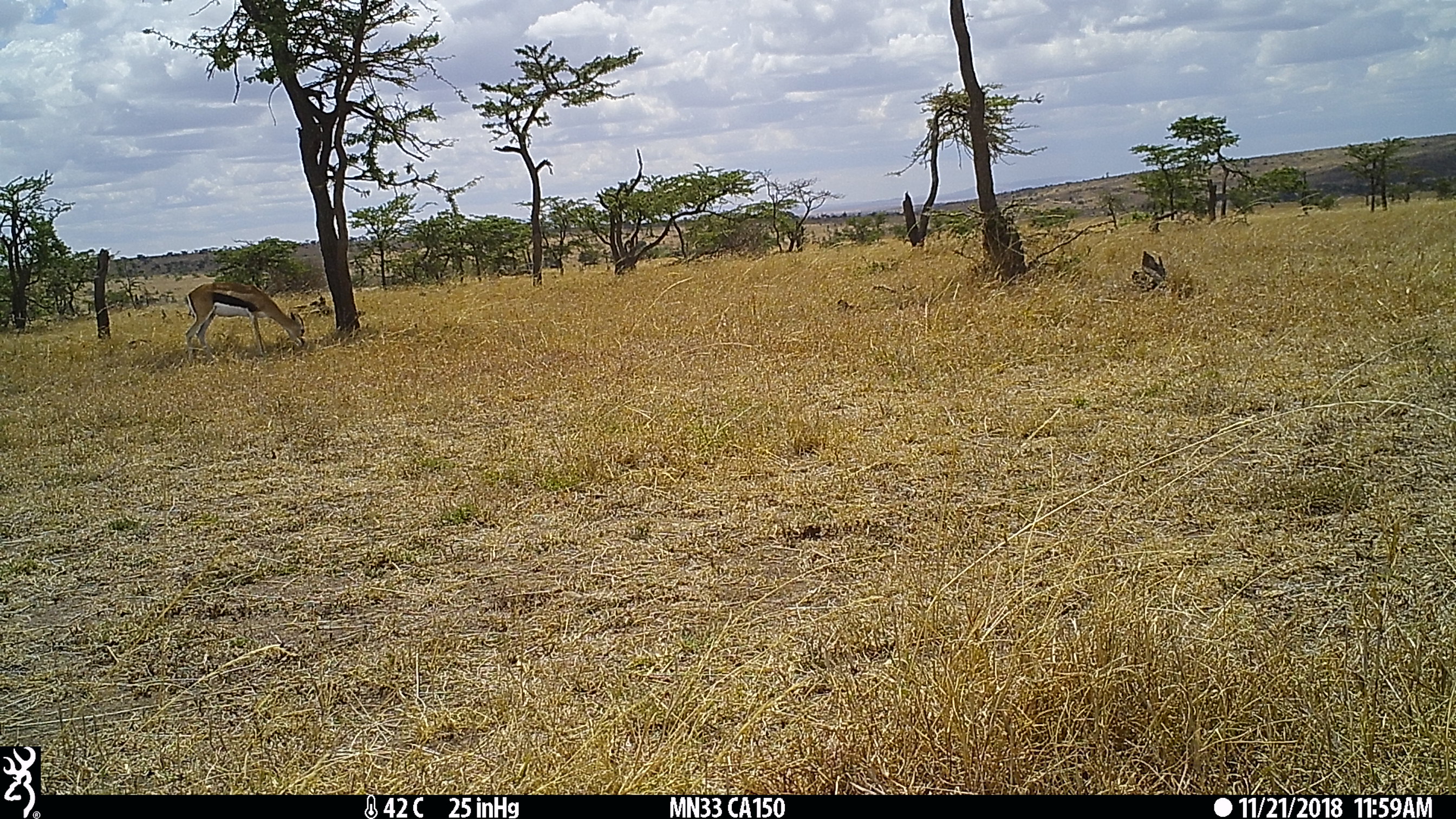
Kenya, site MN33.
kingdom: Animalia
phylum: Chordata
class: Mammalia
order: Artiodactyla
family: Bovidae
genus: Eudorcas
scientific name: Eudorcas thomsonii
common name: thomon's gazelle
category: gazelle thomsons